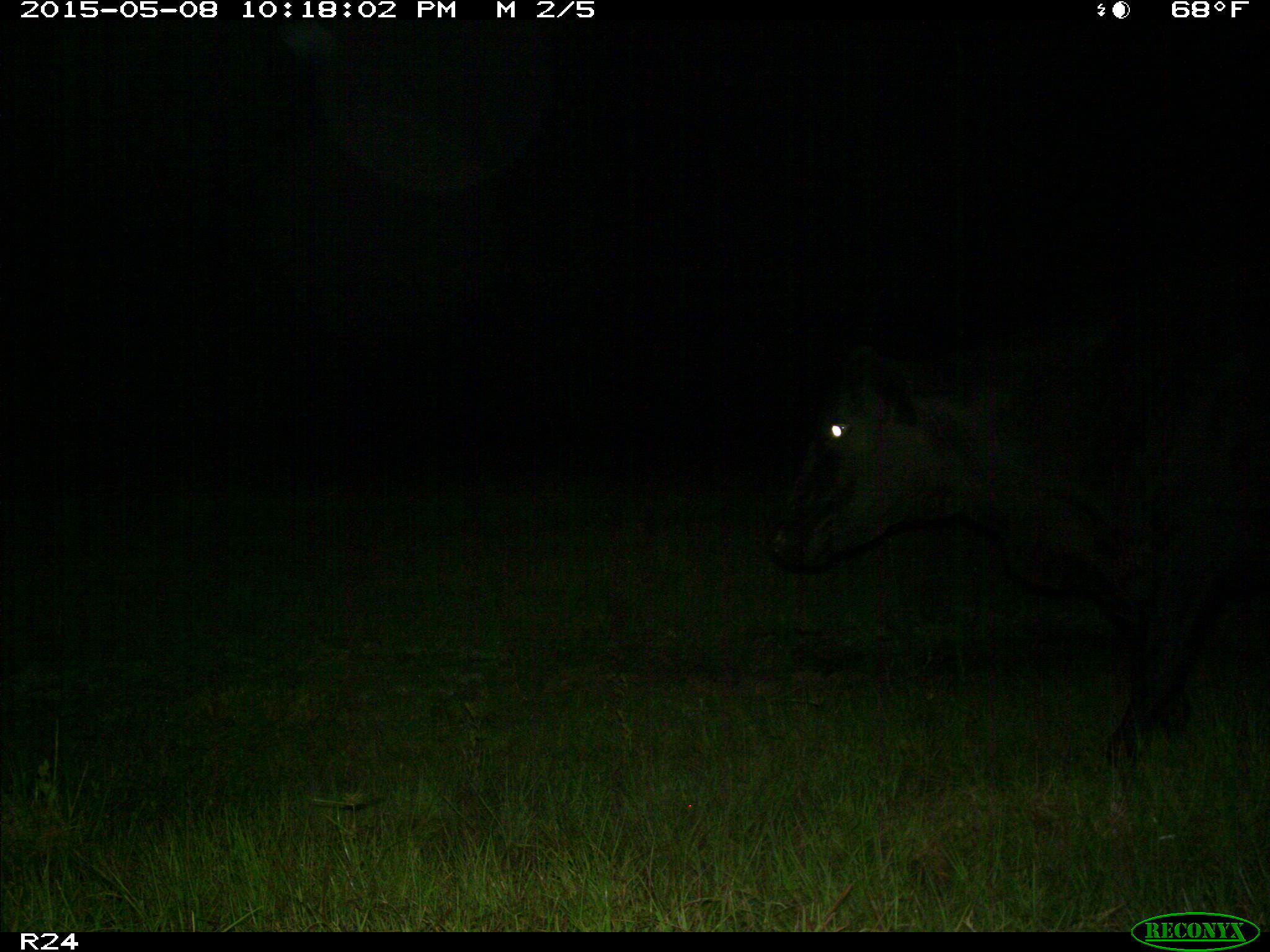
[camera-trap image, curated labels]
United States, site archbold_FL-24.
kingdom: Animalia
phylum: Chordata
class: Mammalia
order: Artiodactyla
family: Bovidae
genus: Bos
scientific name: Bos taurus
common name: domestic cow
Bos taurus (domestic cow).